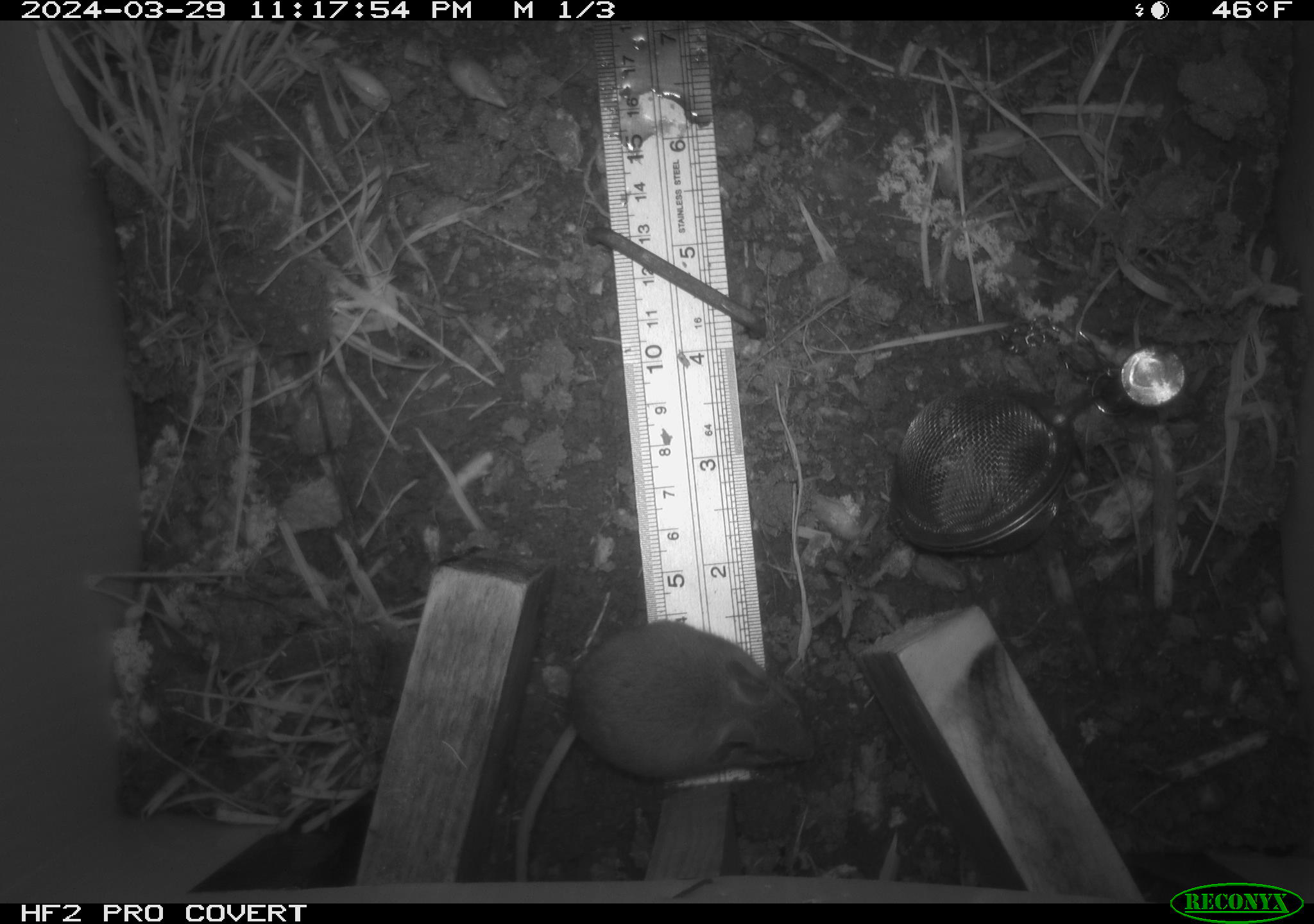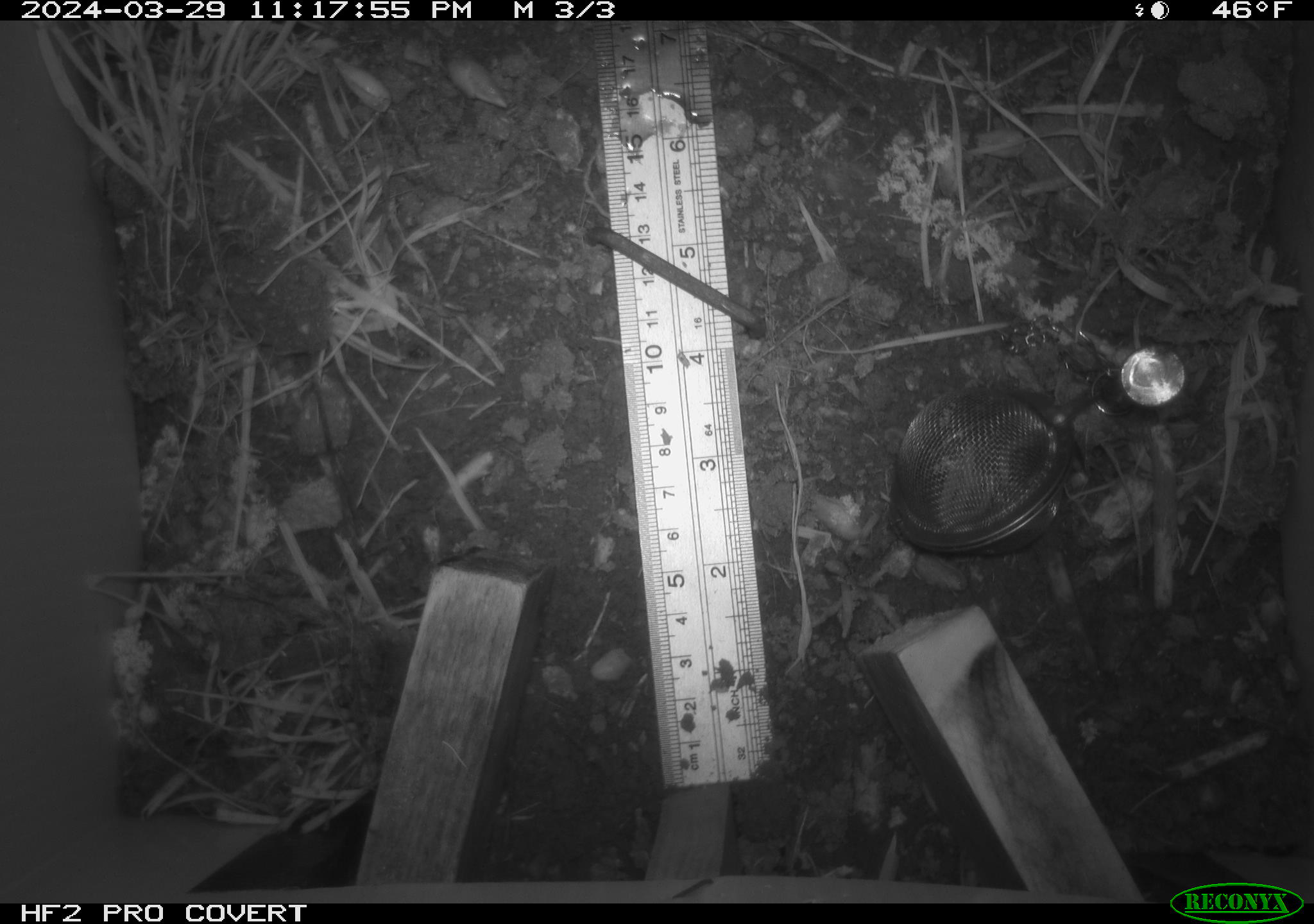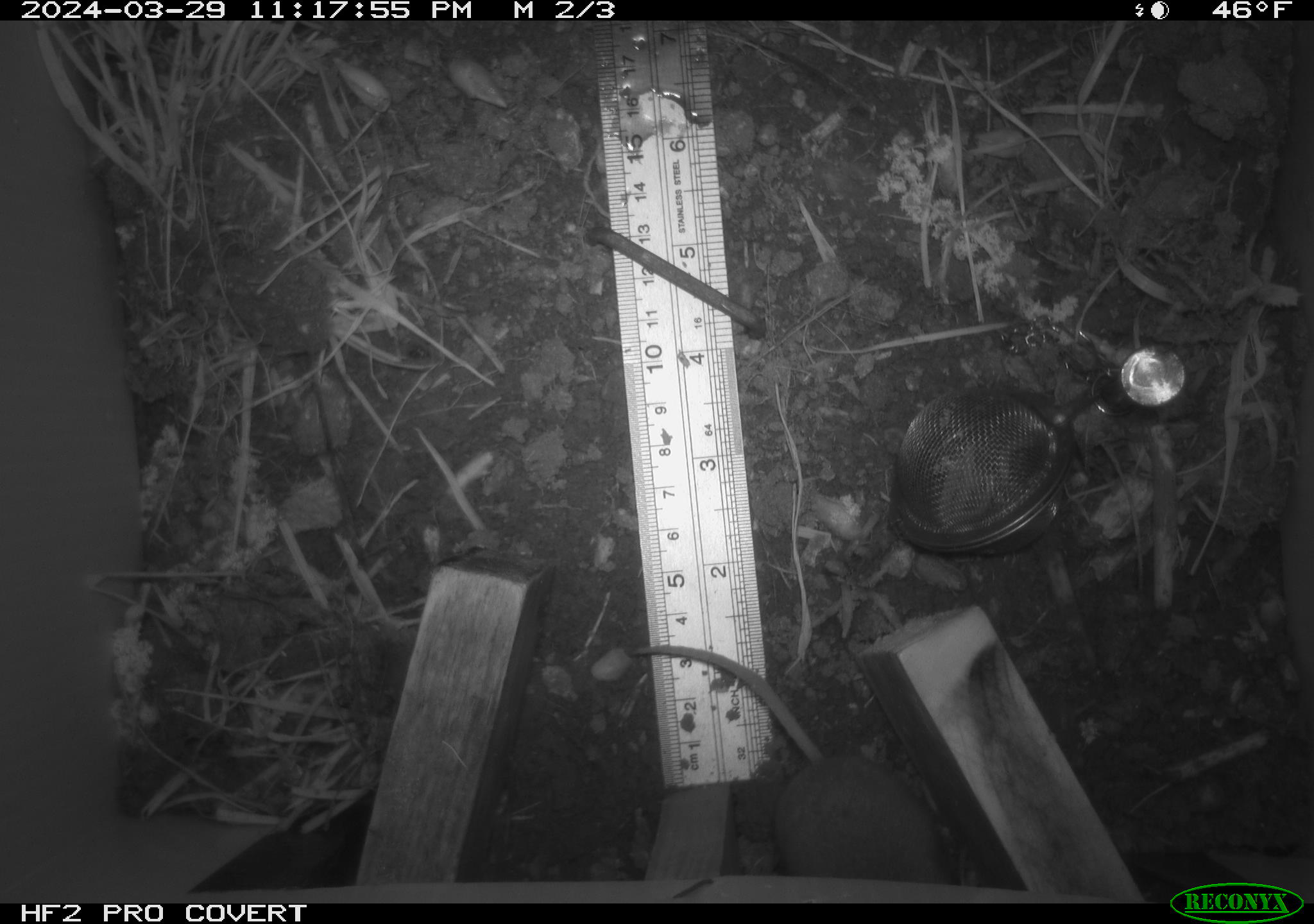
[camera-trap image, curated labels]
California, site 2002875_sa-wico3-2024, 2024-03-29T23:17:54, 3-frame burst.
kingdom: Animalia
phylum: Chordata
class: Mammalia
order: Rodentia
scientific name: Rodentia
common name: mouse species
Mouse species (Rodentia).